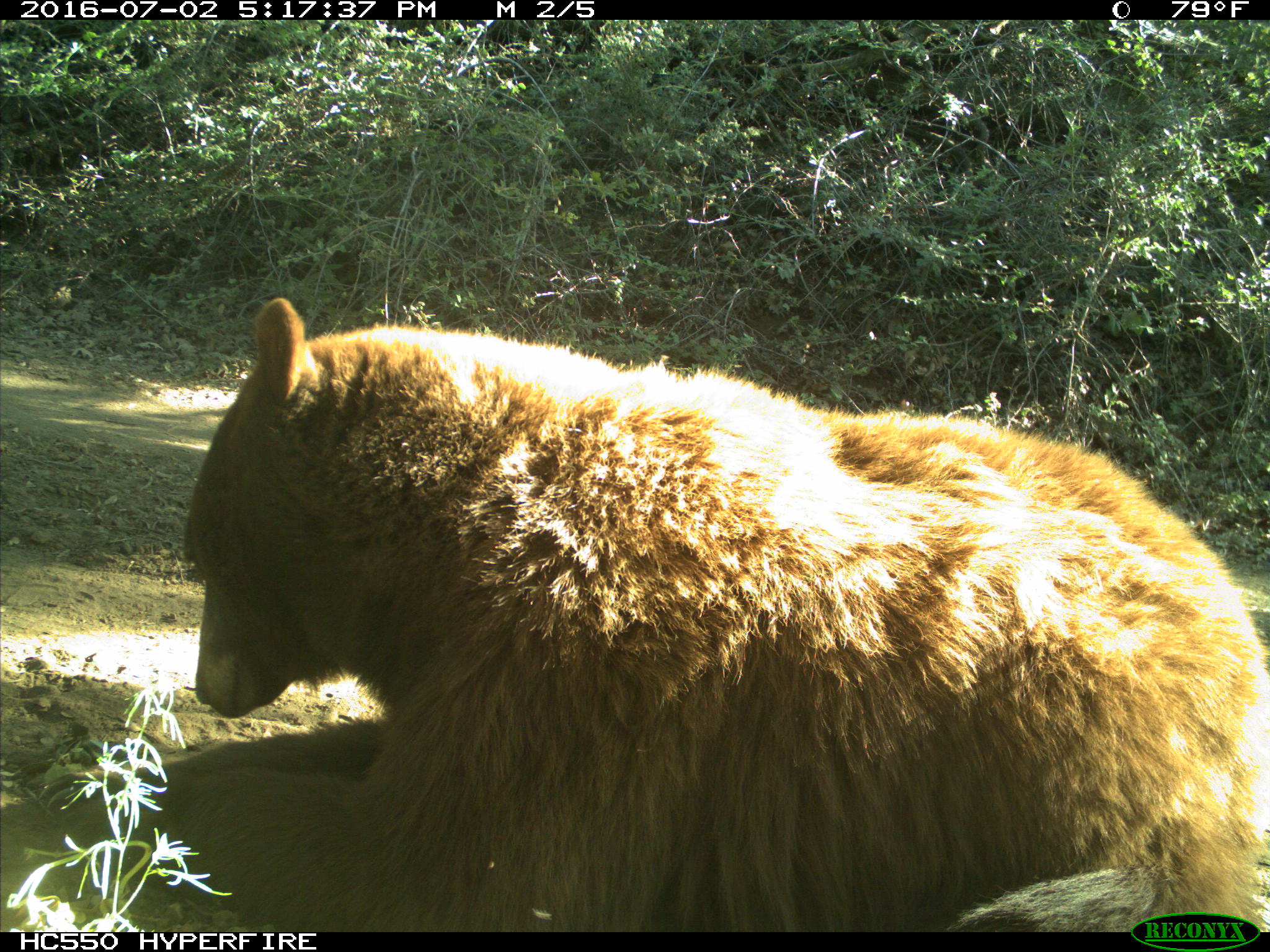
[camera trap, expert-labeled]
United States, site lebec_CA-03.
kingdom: Animalia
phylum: Chordata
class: Mammalia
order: Carnivora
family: Ursidae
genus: Ursus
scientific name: Ursus americanus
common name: american black bear